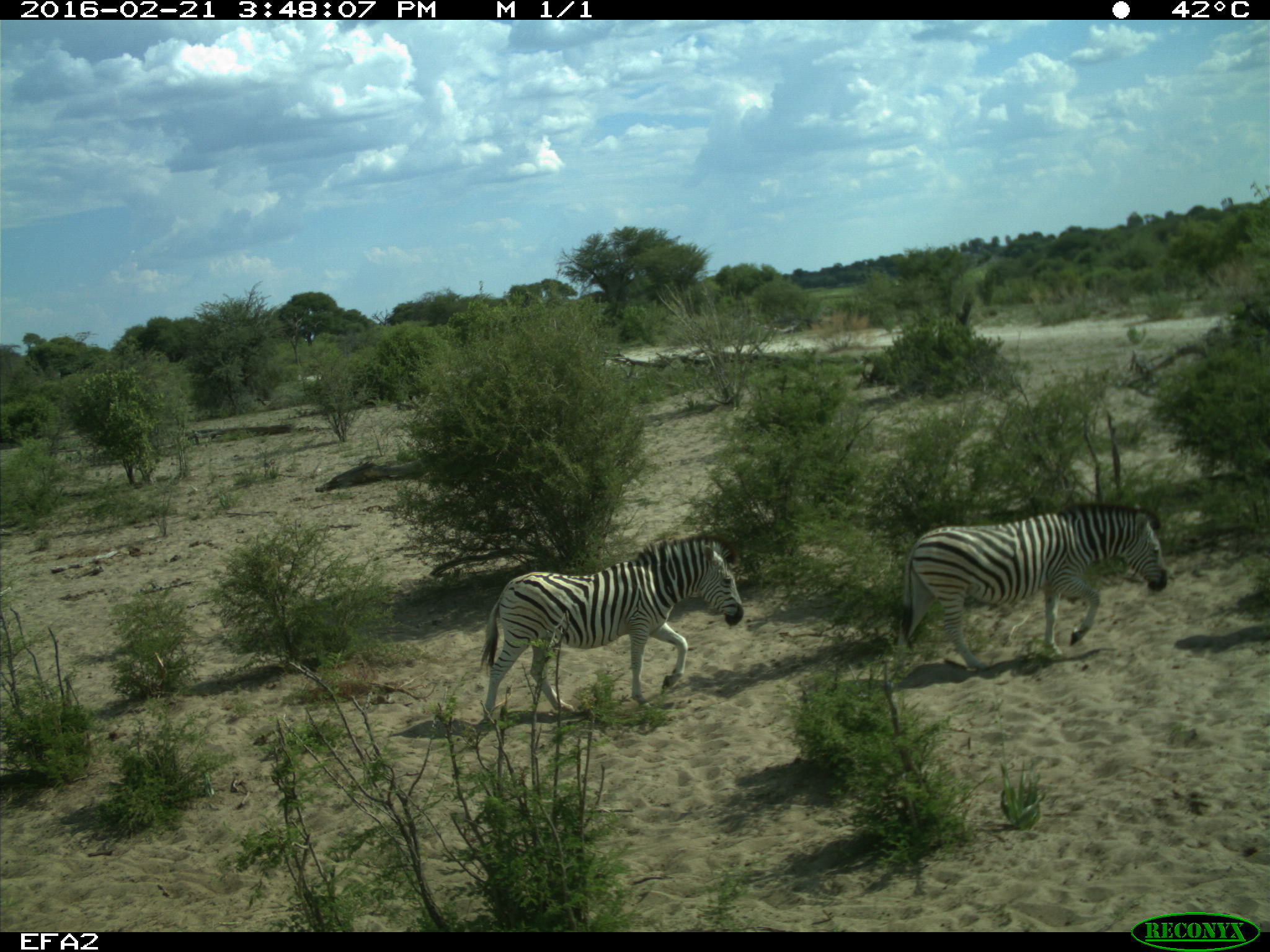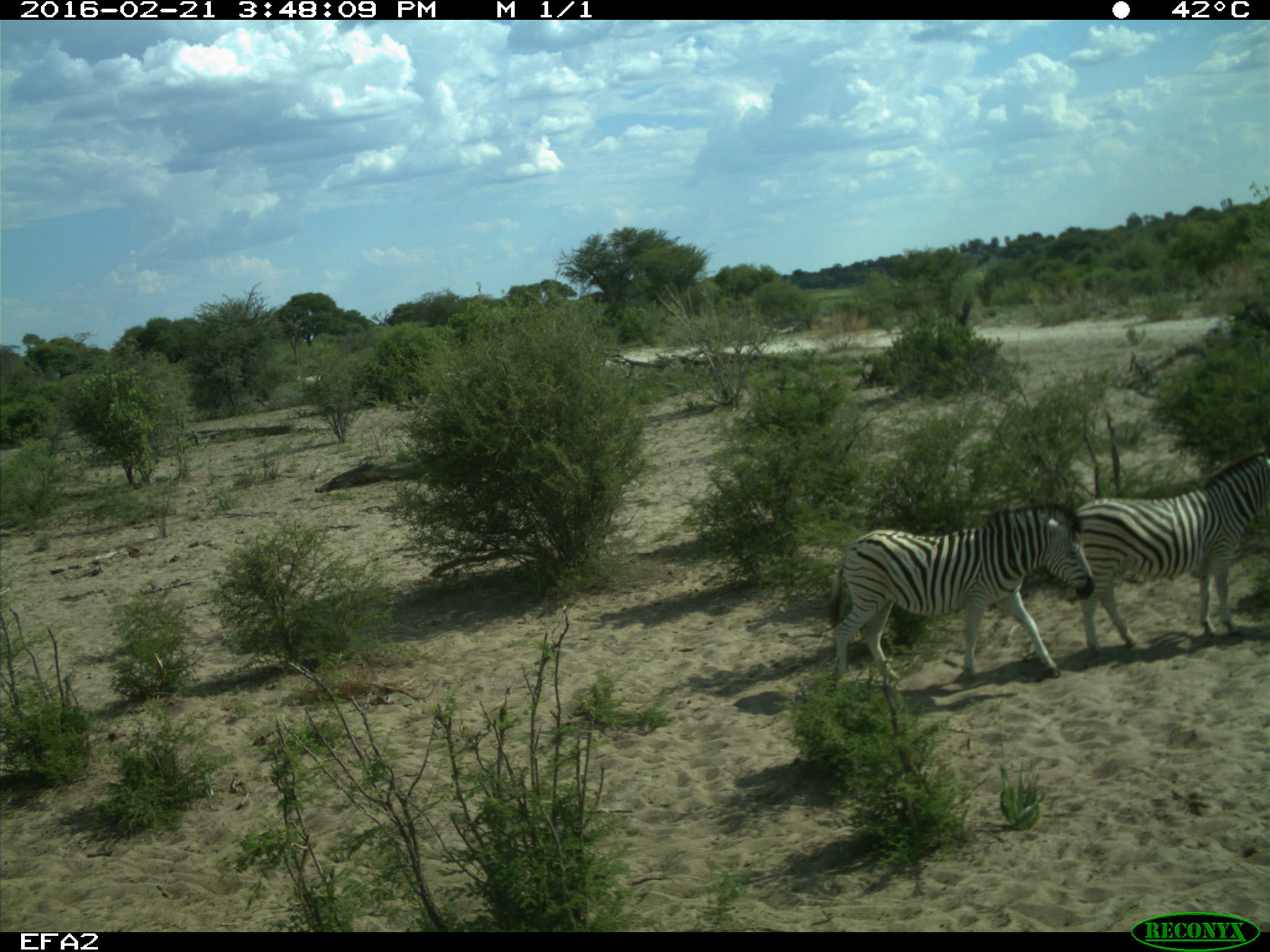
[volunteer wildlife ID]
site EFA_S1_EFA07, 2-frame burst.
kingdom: Animalia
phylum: Chordata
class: Mammalia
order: Perissodactyla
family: Equidae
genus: Equus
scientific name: Equus quagga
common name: plains zebra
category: zebraplains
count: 2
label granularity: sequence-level